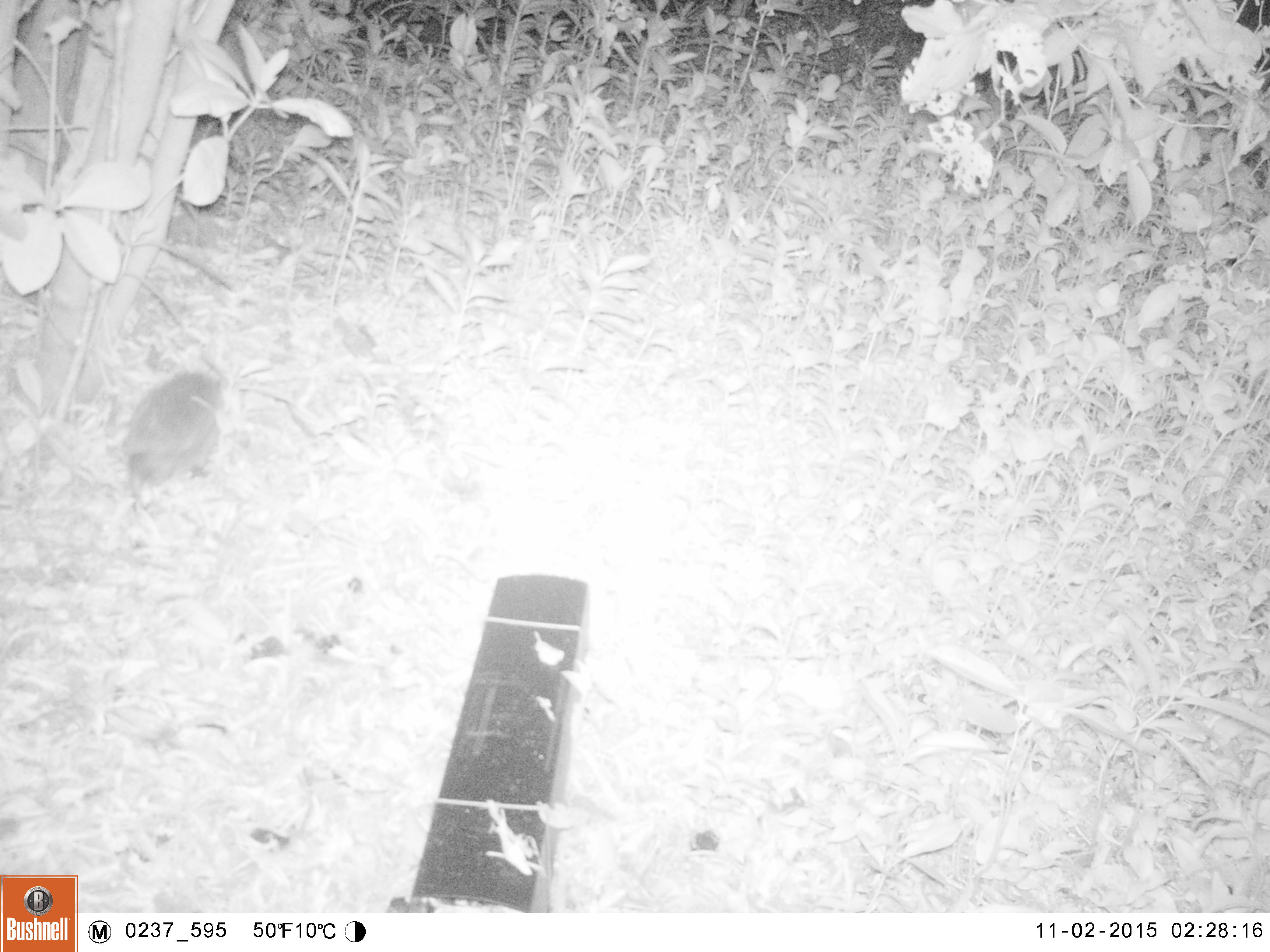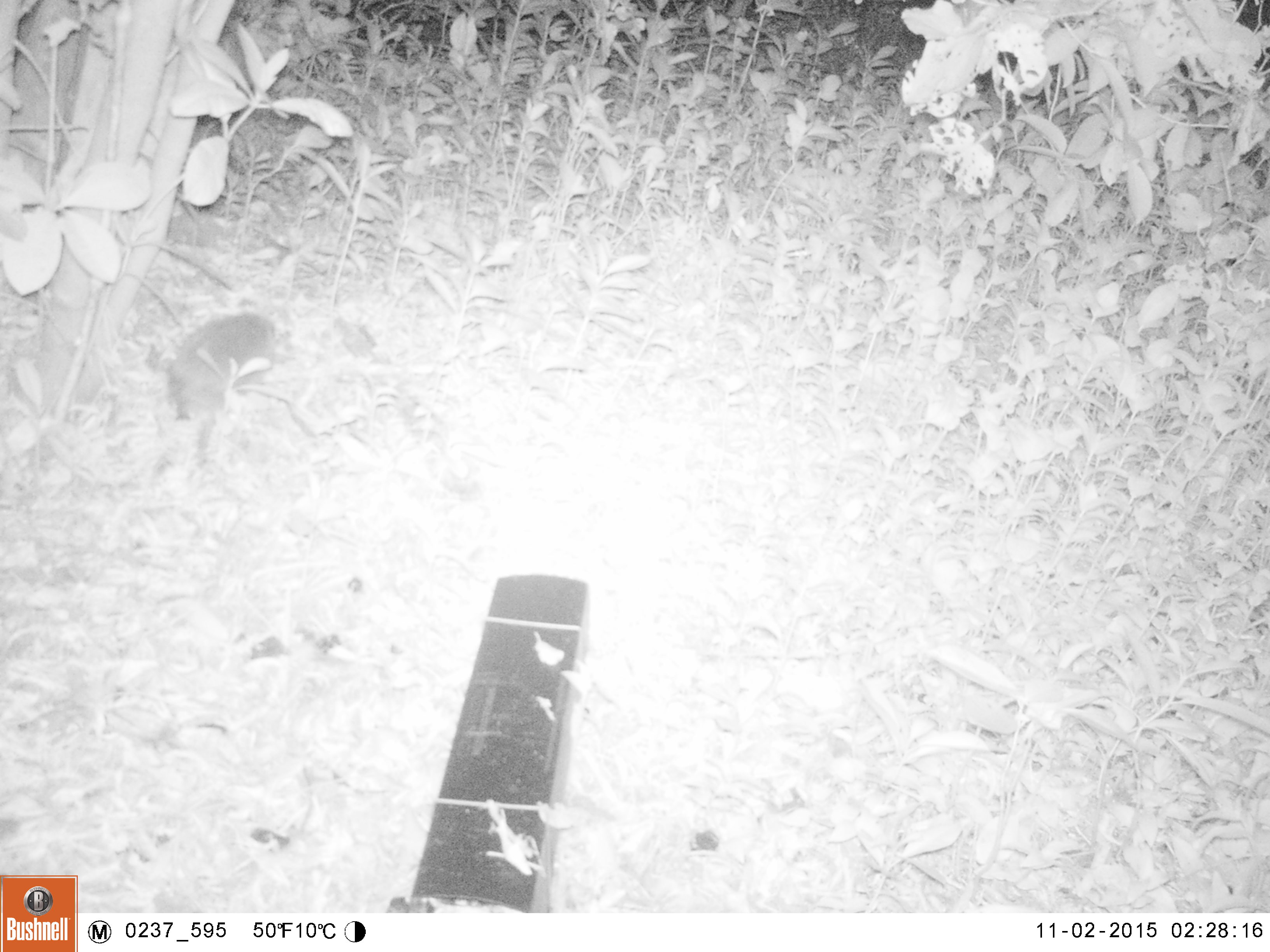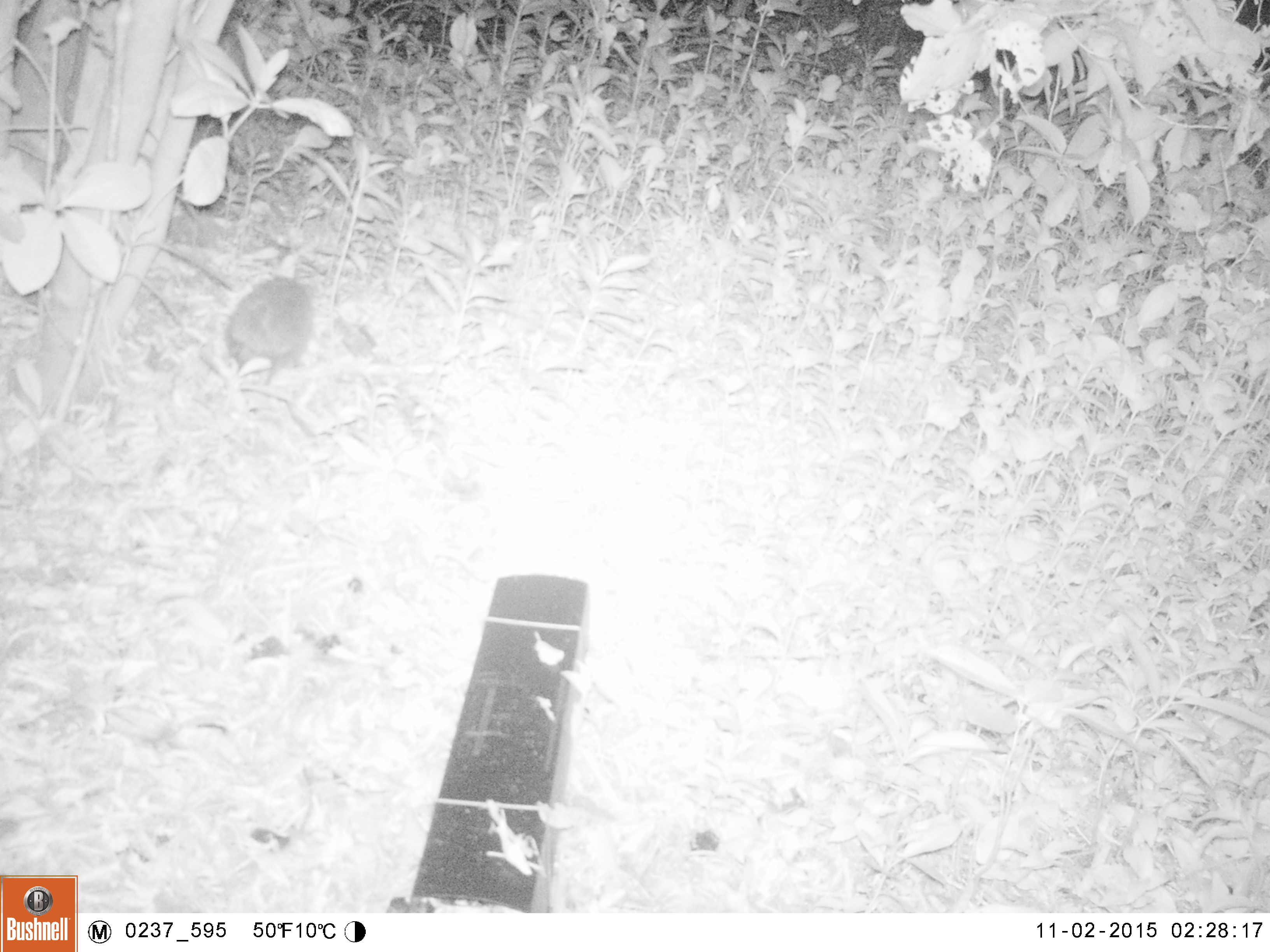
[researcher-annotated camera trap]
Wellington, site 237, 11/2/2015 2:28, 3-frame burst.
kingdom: Animalia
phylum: Chordata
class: Mammalia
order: Eulipotyphla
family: Erinaceidae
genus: Erinaceus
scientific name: Erinaceus europaeus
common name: hedgehog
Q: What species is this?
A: Hedgehog (Erinaceus europaeus).